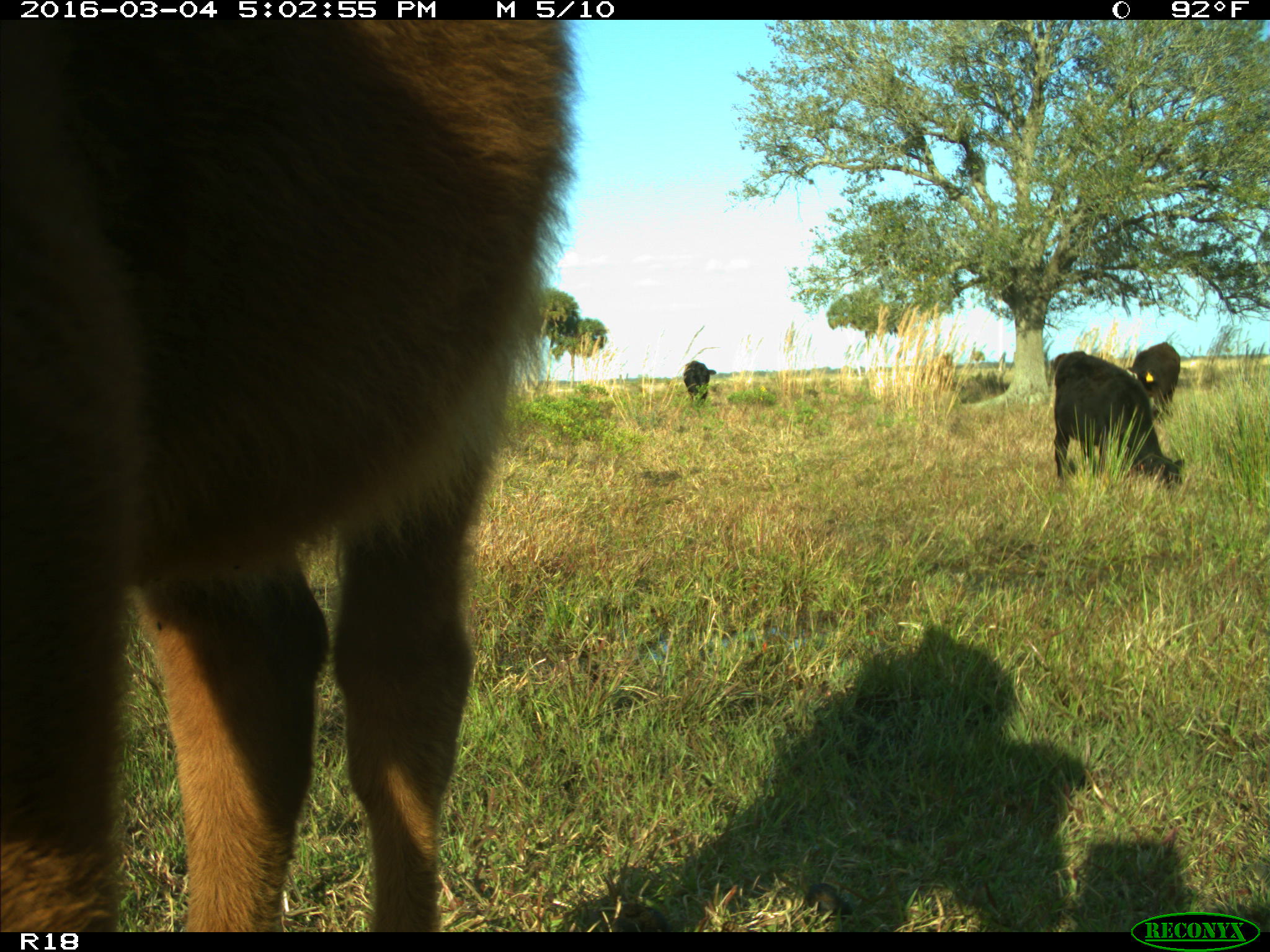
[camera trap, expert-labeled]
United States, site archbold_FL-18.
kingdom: Animalia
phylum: Chordata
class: Mammalia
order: Artiodactyla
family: Bovidae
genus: Bos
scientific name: Bos taurus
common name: domestic cow